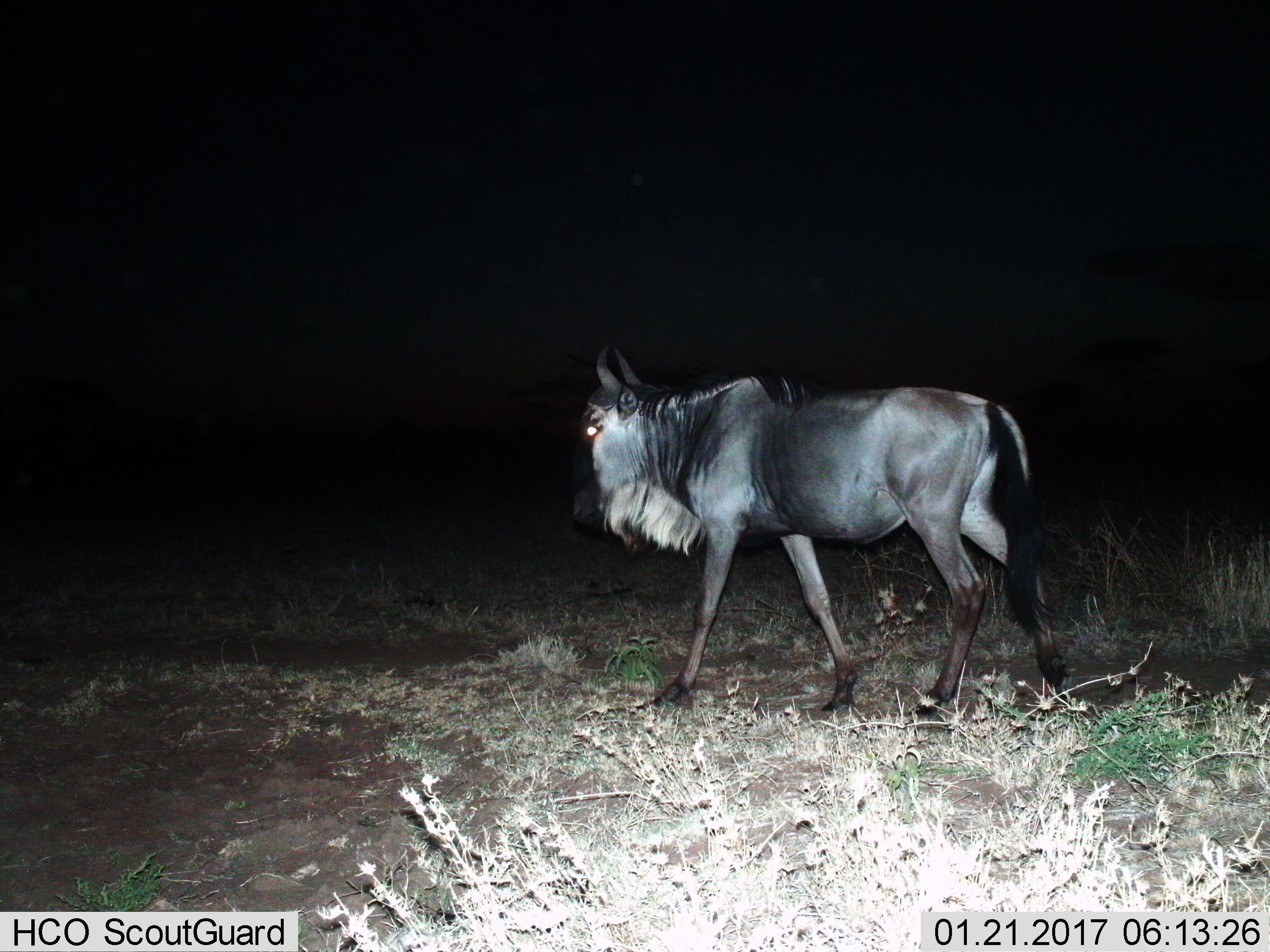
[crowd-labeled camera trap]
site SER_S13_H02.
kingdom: Animalia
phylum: Chordata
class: Mammalia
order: Artiodactyla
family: Bovidae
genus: Connochaetes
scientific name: Connochaetes taurinus taurinus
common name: blue wildebeest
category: wildebeestblue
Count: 1.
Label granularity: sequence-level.